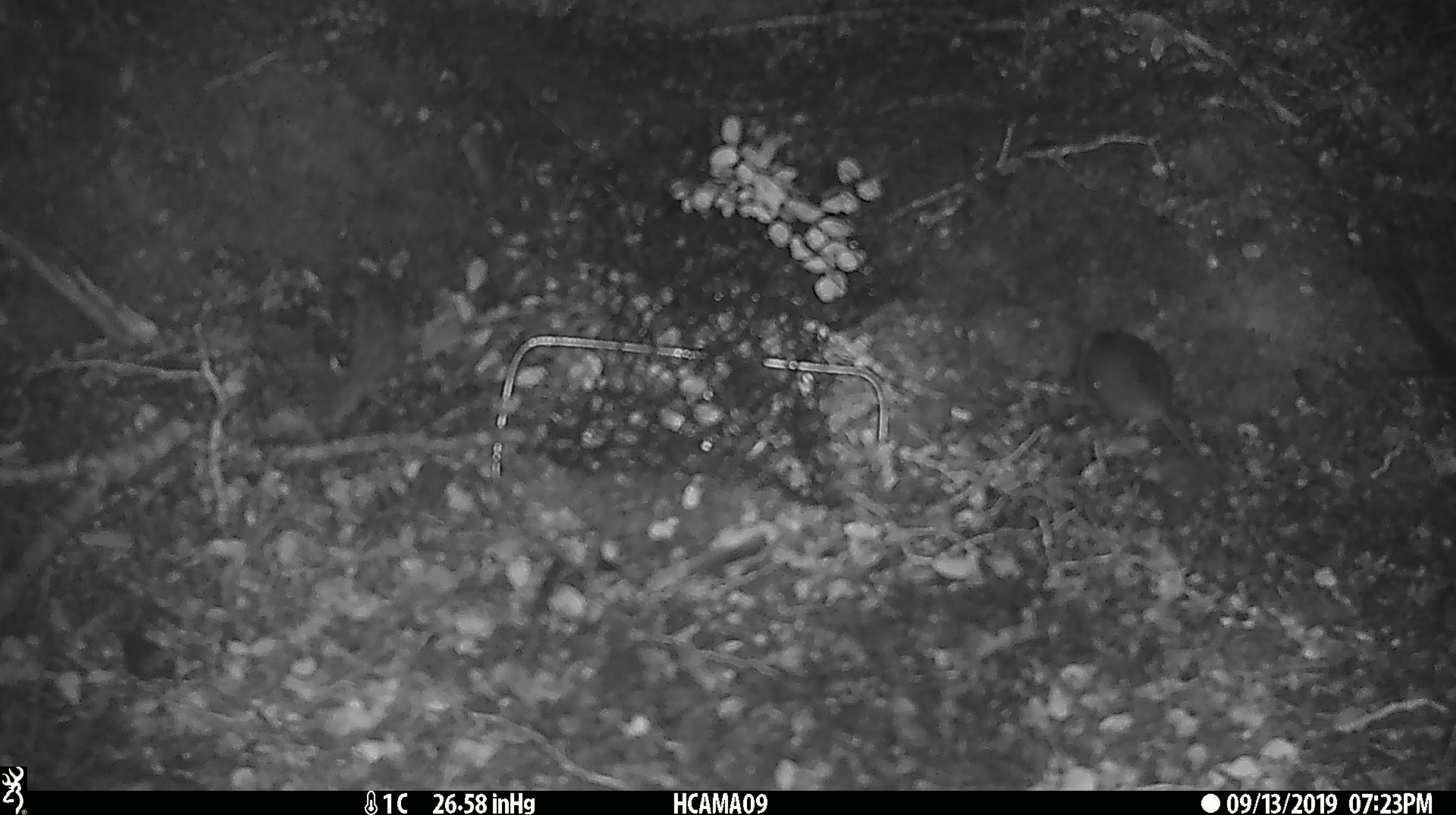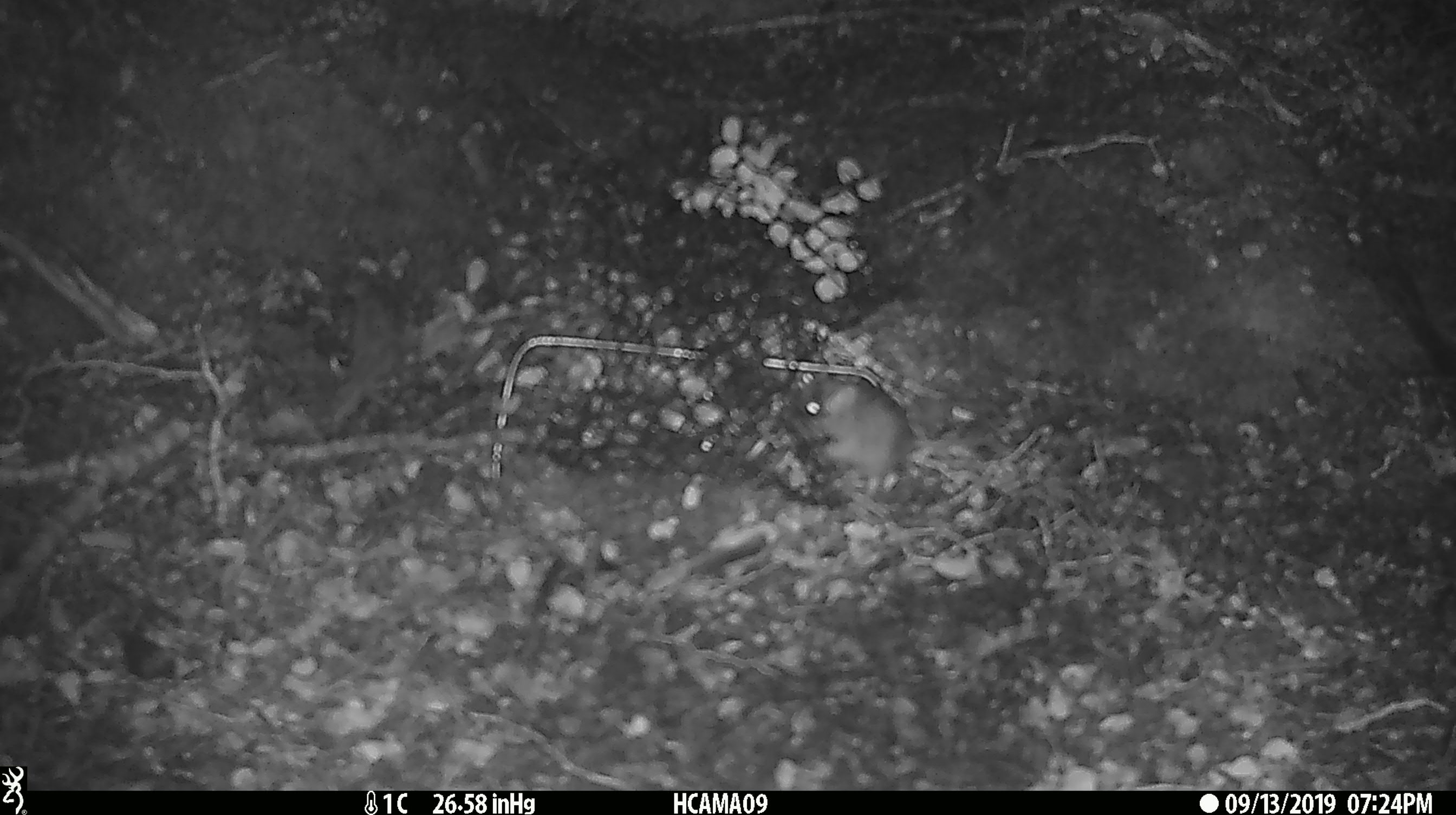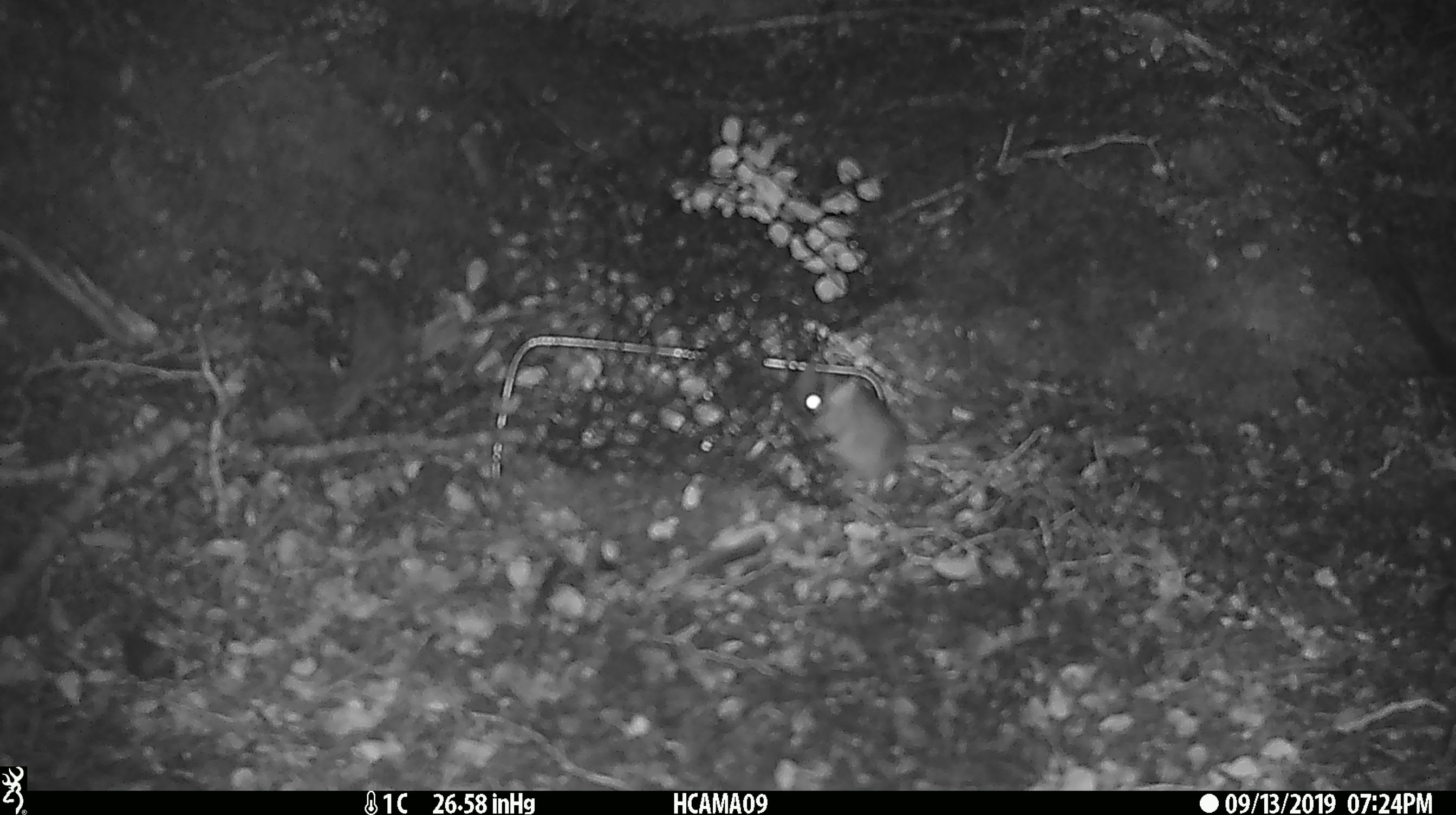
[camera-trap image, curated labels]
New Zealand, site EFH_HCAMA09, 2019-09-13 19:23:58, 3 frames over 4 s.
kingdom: Animalia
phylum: Chordata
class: Mammalia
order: Rodentia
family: Muridae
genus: Mus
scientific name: Mus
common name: mouse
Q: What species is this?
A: Mouse (Mus).